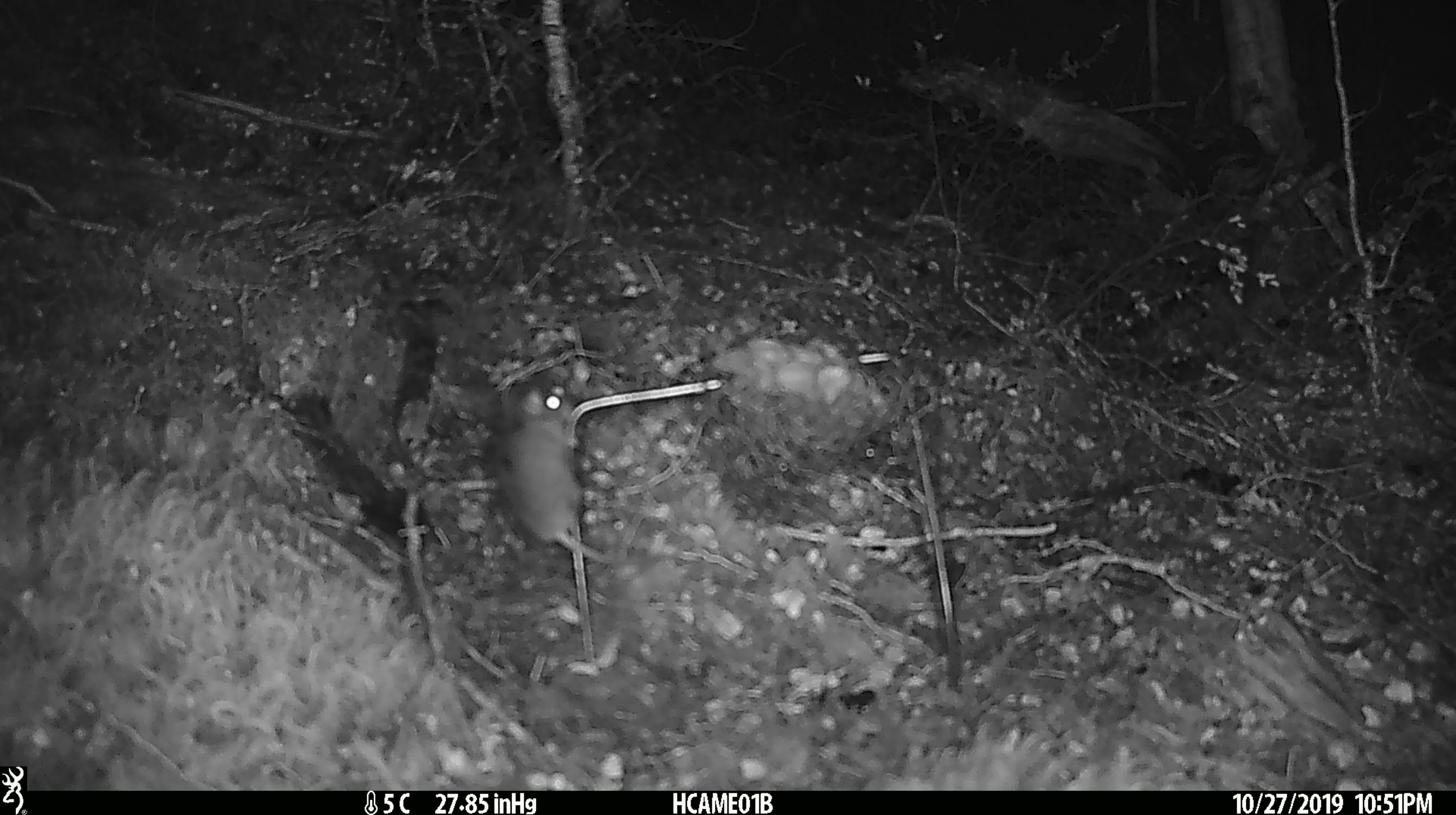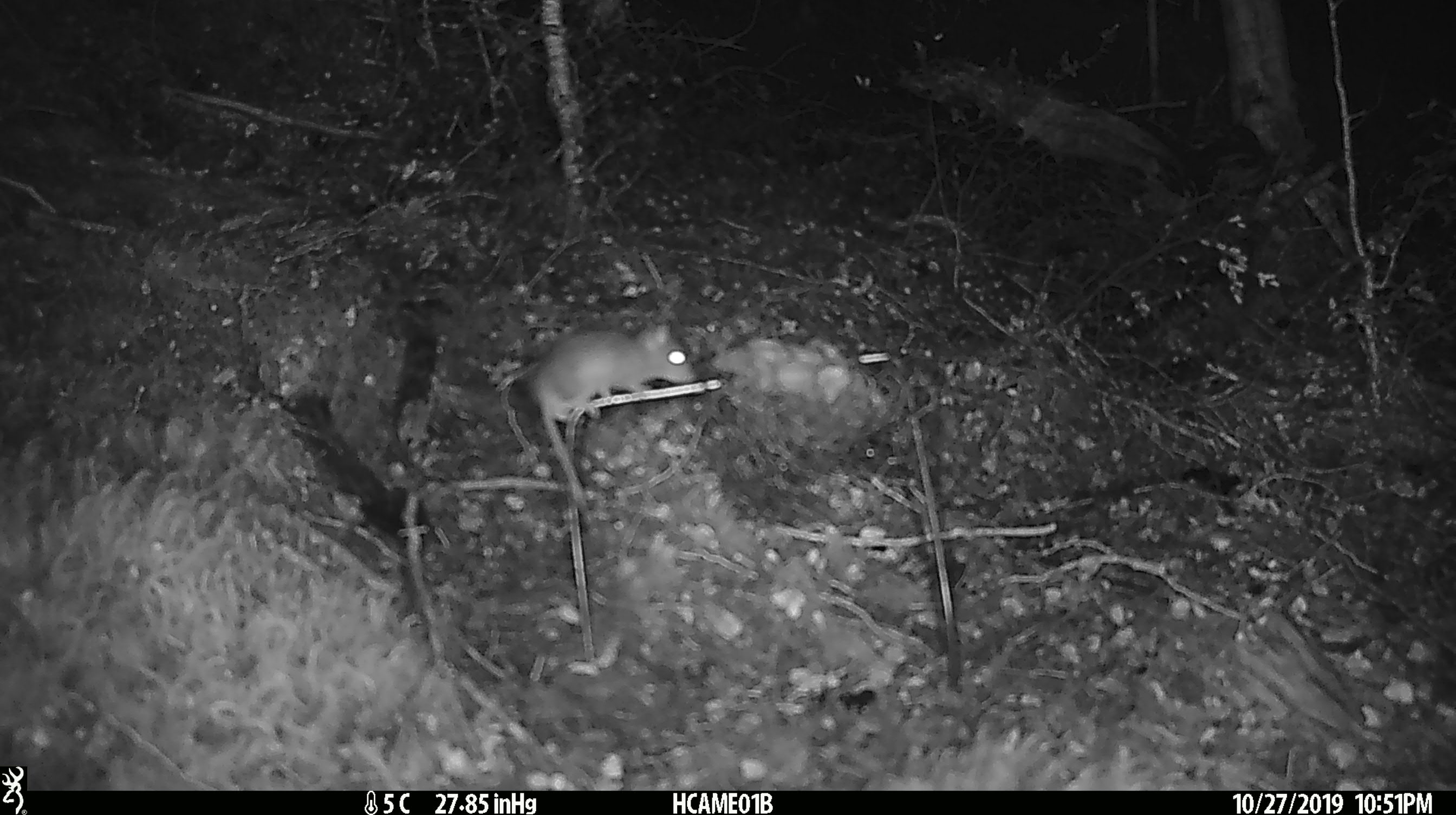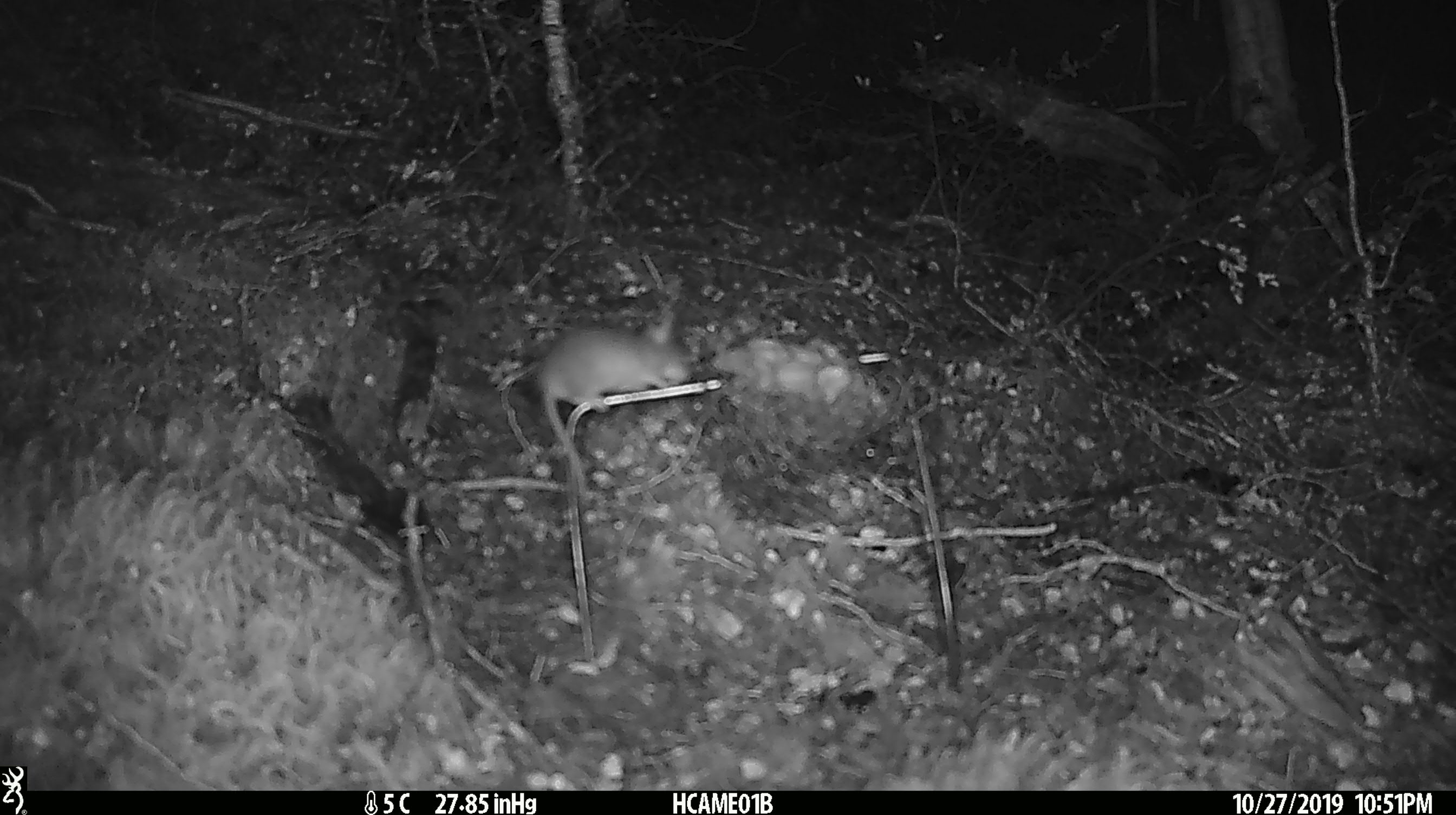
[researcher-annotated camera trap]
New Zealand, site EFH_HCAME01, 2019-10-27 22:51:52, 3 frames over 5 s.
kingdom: Animalia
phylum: Chordata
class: Mammalia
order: Rodentia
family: Muridae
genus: Mus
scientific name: Mus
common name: mouse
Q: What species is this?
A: Mouse (Mus).